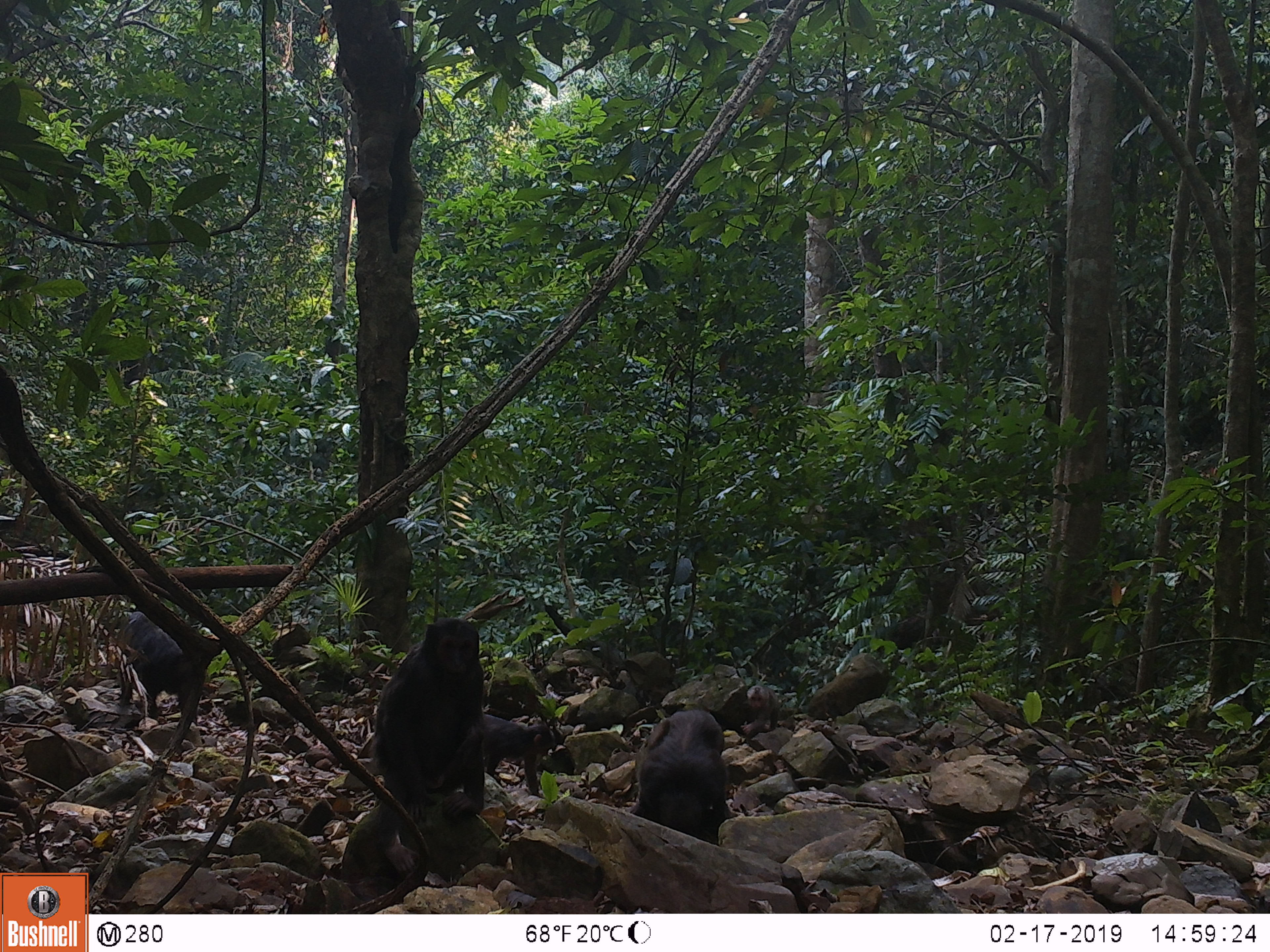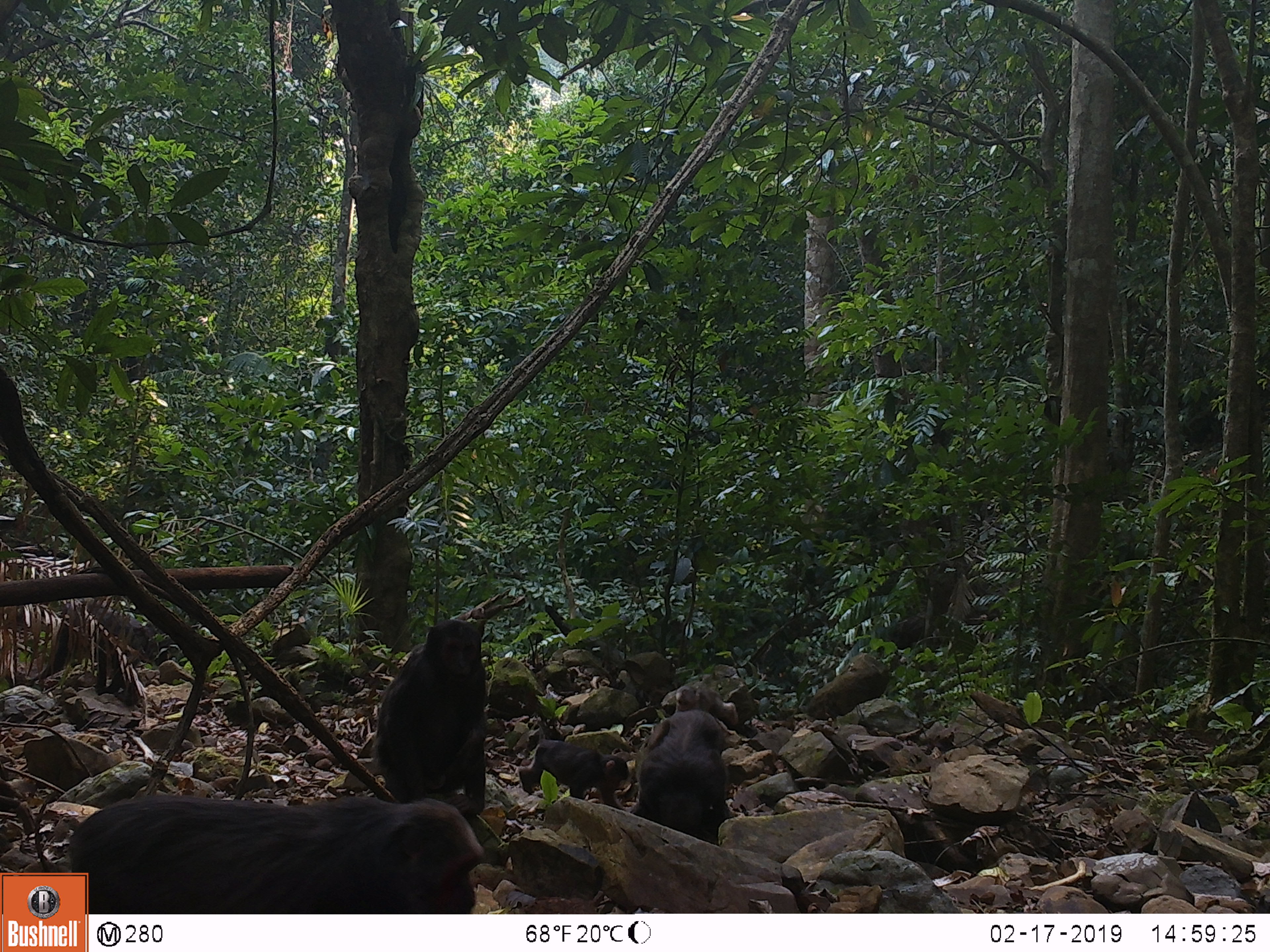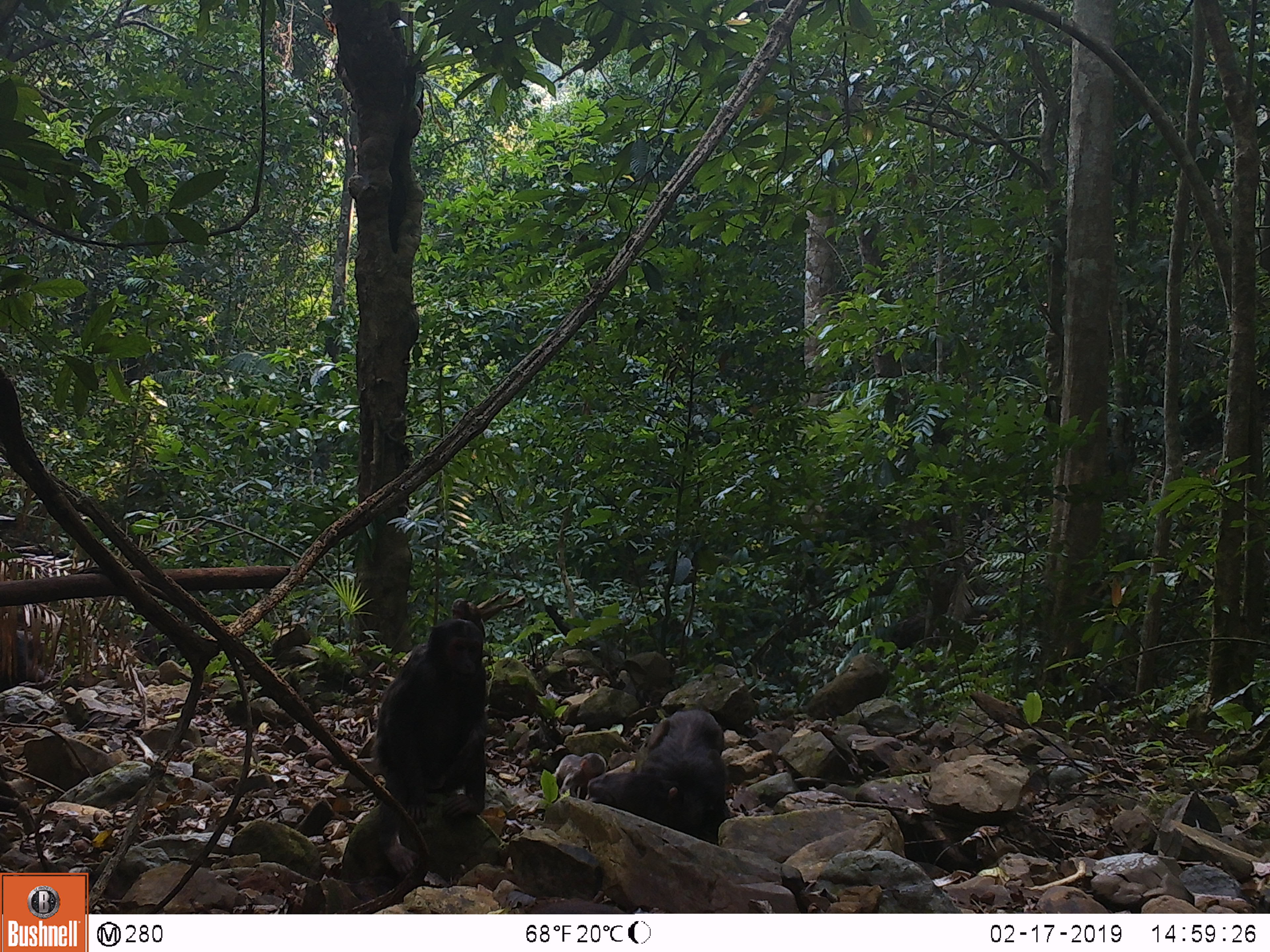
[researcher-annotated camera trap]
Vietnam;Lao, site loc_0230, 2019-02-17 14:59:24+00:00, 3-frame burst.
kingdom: Animalia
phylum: Chordata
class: Mammalia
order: Primates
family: Cercopithecidae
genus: Macaca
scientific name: Macaca arctoides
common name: stump-tailed macaque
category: stump tailed macaque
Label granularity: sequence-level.